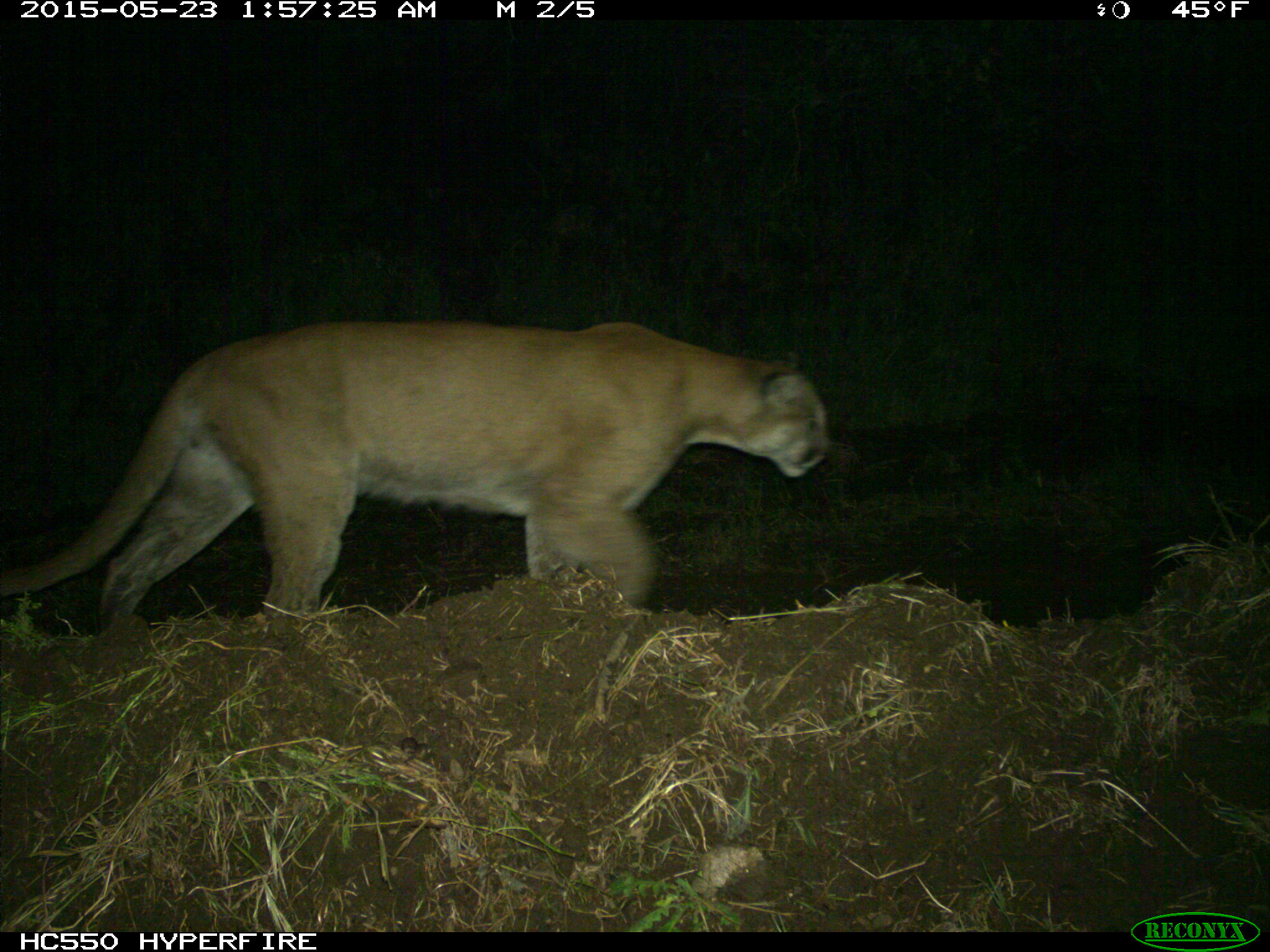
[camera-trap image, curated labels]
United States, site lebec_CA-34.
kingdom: Animalia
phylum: Chordata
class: Mammalia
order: Carnivora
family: Felidae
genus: Puma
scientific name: Puma concolor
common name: mountain lion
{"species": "Puma concolor (mountain lion)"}